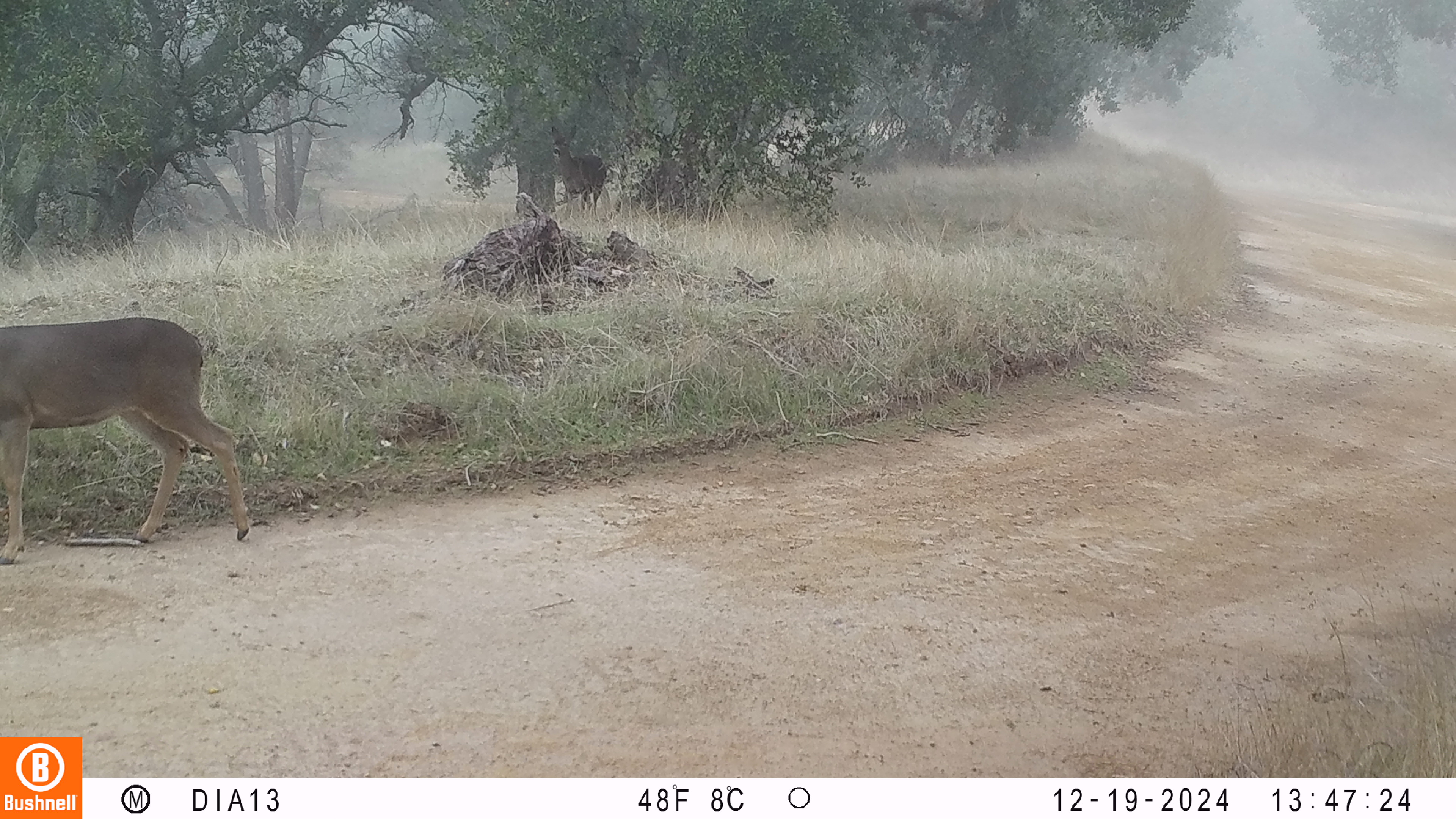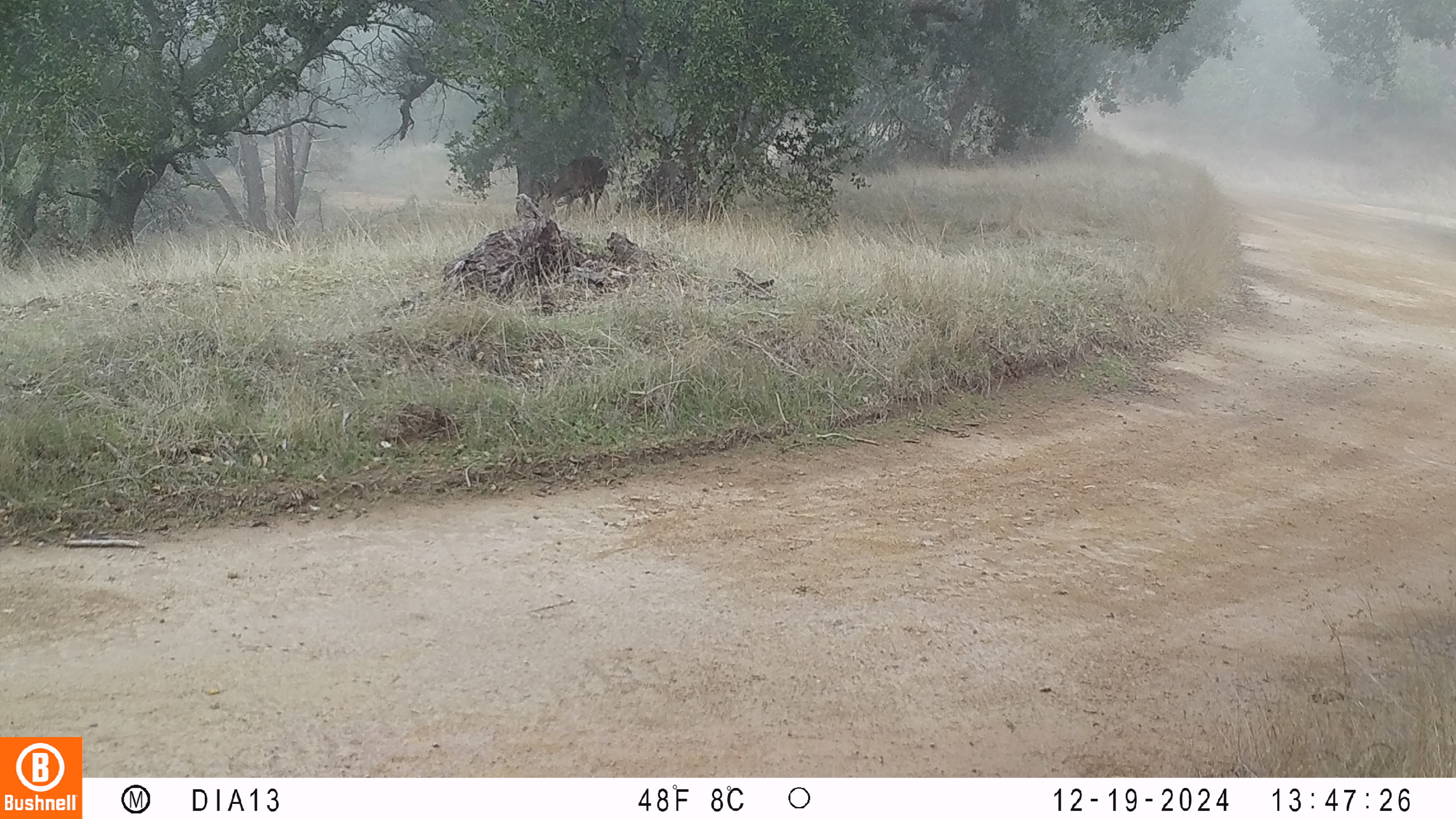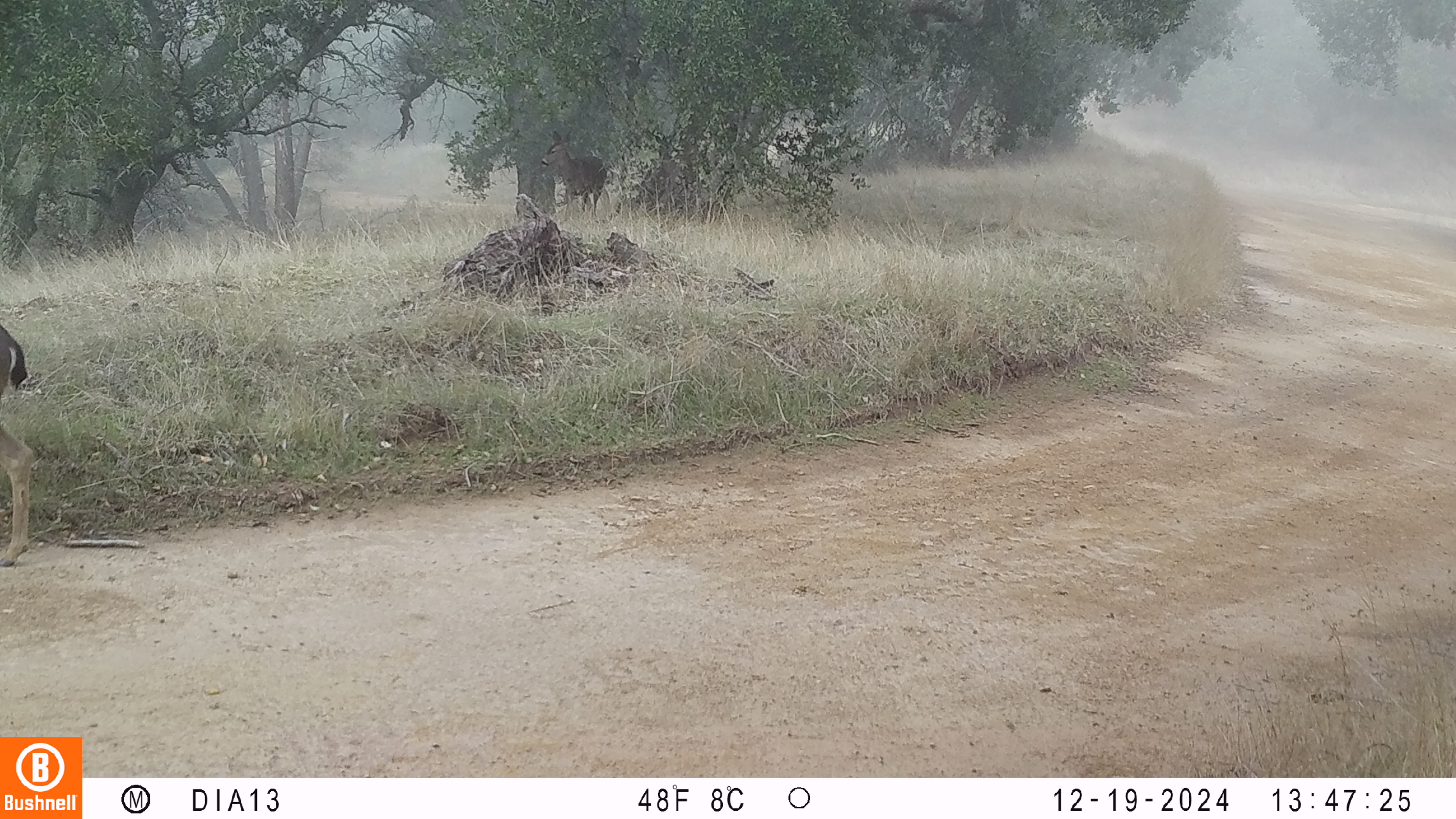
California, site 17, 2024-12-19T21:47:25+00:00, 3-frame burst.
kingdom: Animalia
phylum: Chordata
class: Mammalia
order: Artiodactyla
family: Cervidae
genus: Odocoileus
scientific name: Odocoileus hemionus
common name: mule deer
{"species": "mule deer (Odocoileus hemionus)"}